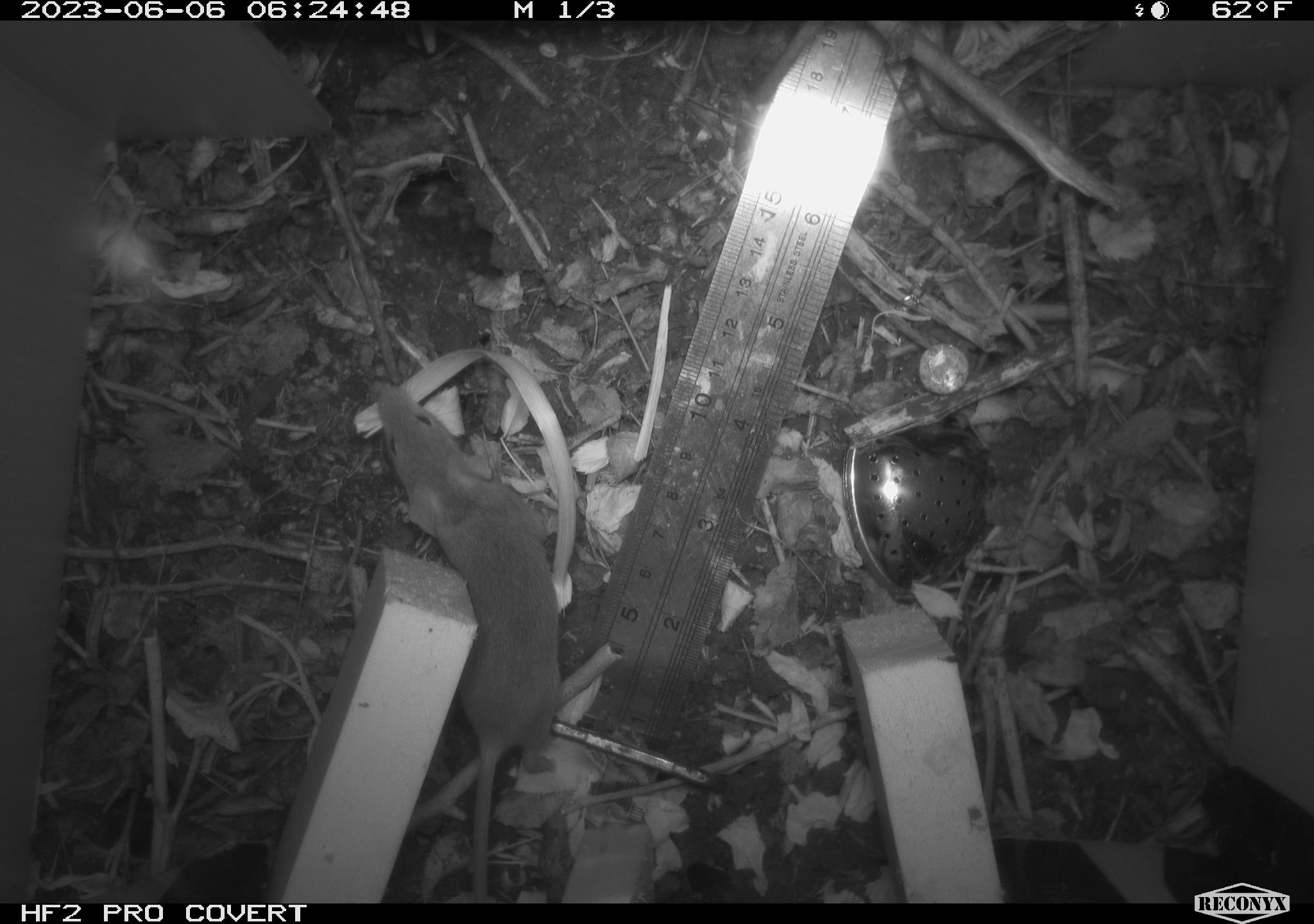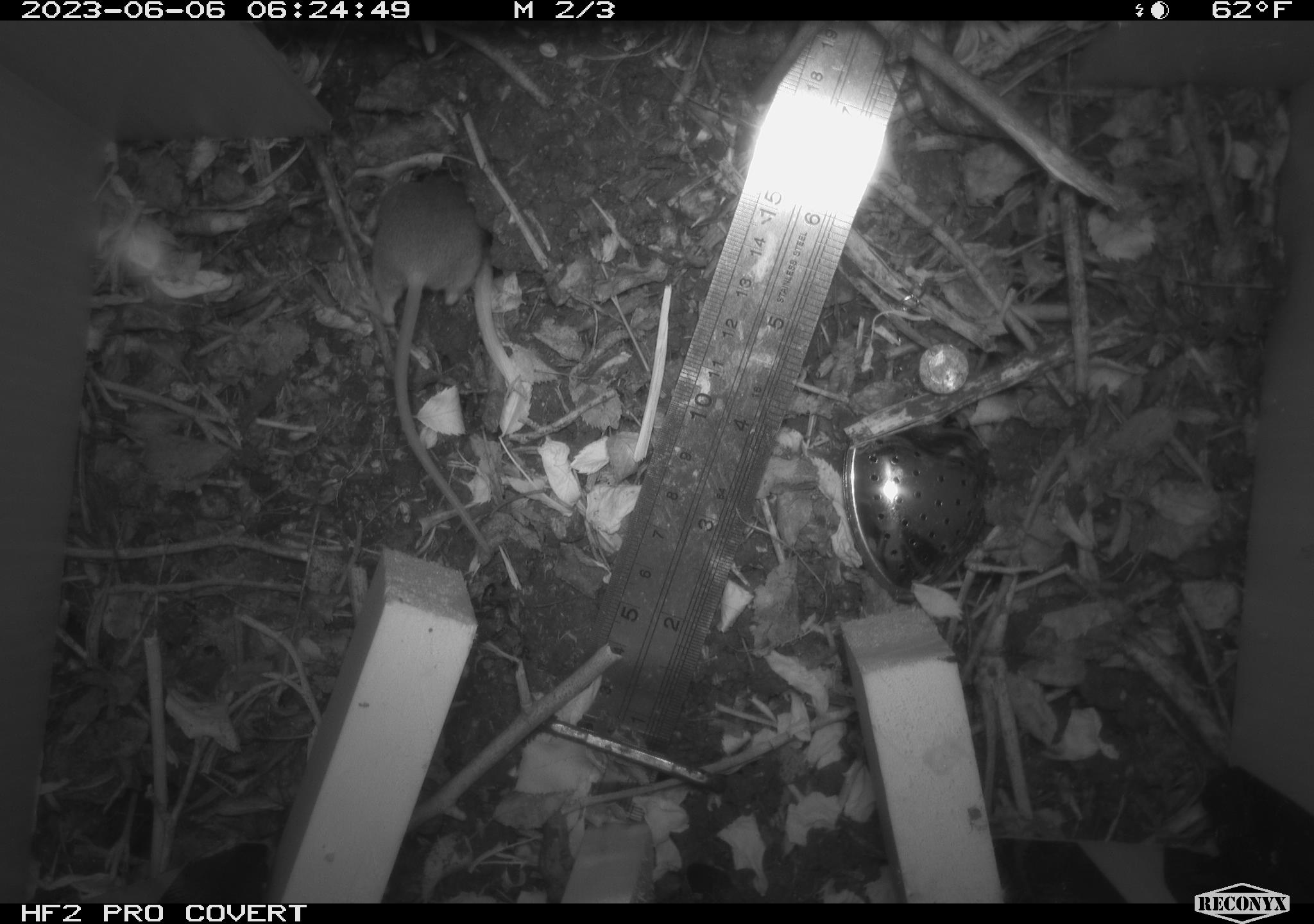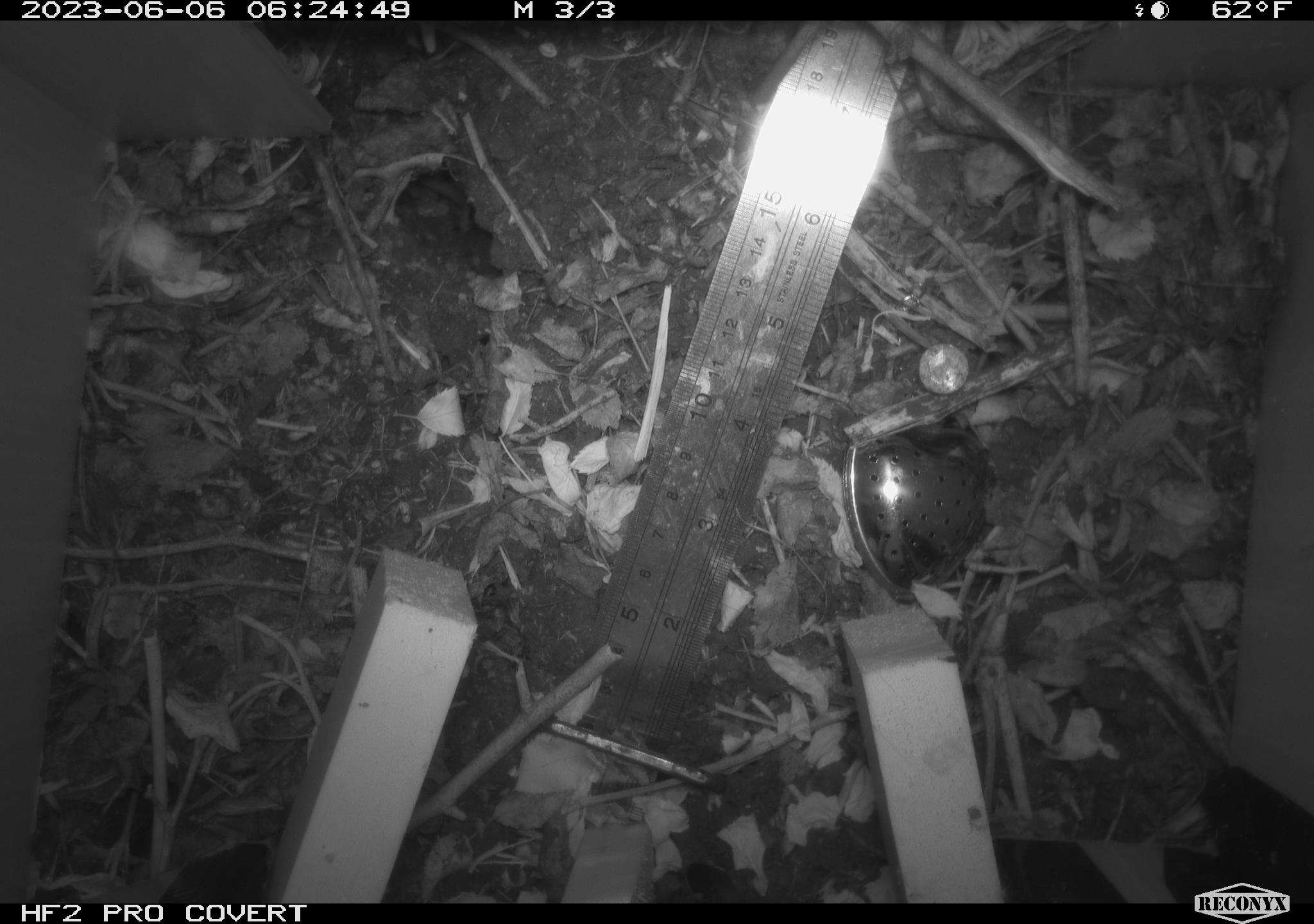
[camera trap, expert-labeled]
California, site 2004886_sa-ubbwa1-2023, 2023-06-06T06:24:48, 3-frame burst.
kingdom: Animalia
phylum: Chordata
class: Mammalia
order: Rodentia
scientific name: Rodentia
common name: rodent